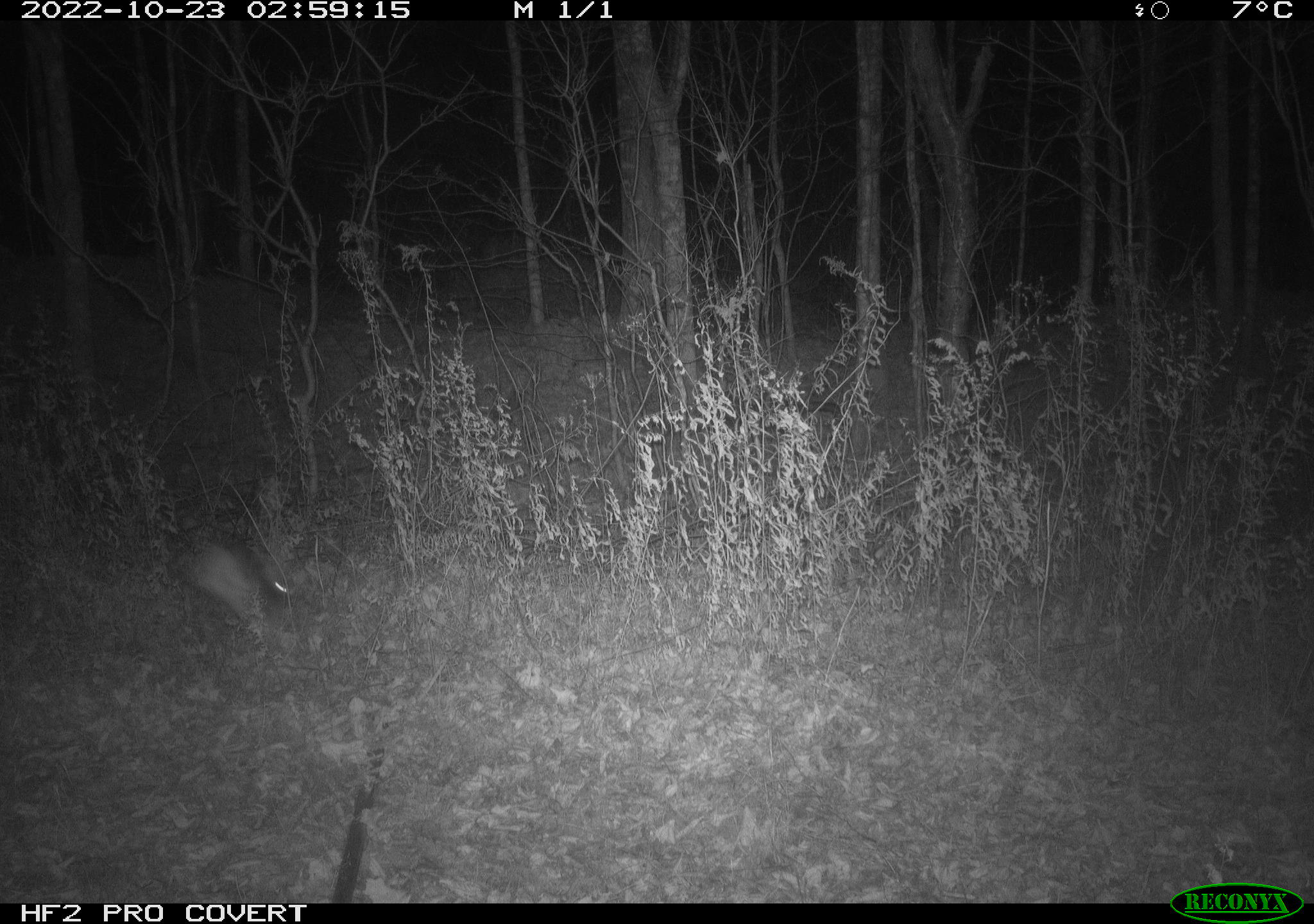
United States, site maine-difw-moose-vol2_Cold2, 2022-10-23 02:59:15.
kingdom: Animalia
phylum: Chordata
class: Mammalia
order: Lagomorpha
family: Leporidae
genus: Lepus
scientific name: Lepus americanus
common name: snowshoe hare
Snowshoe hare (Lepus americanus).